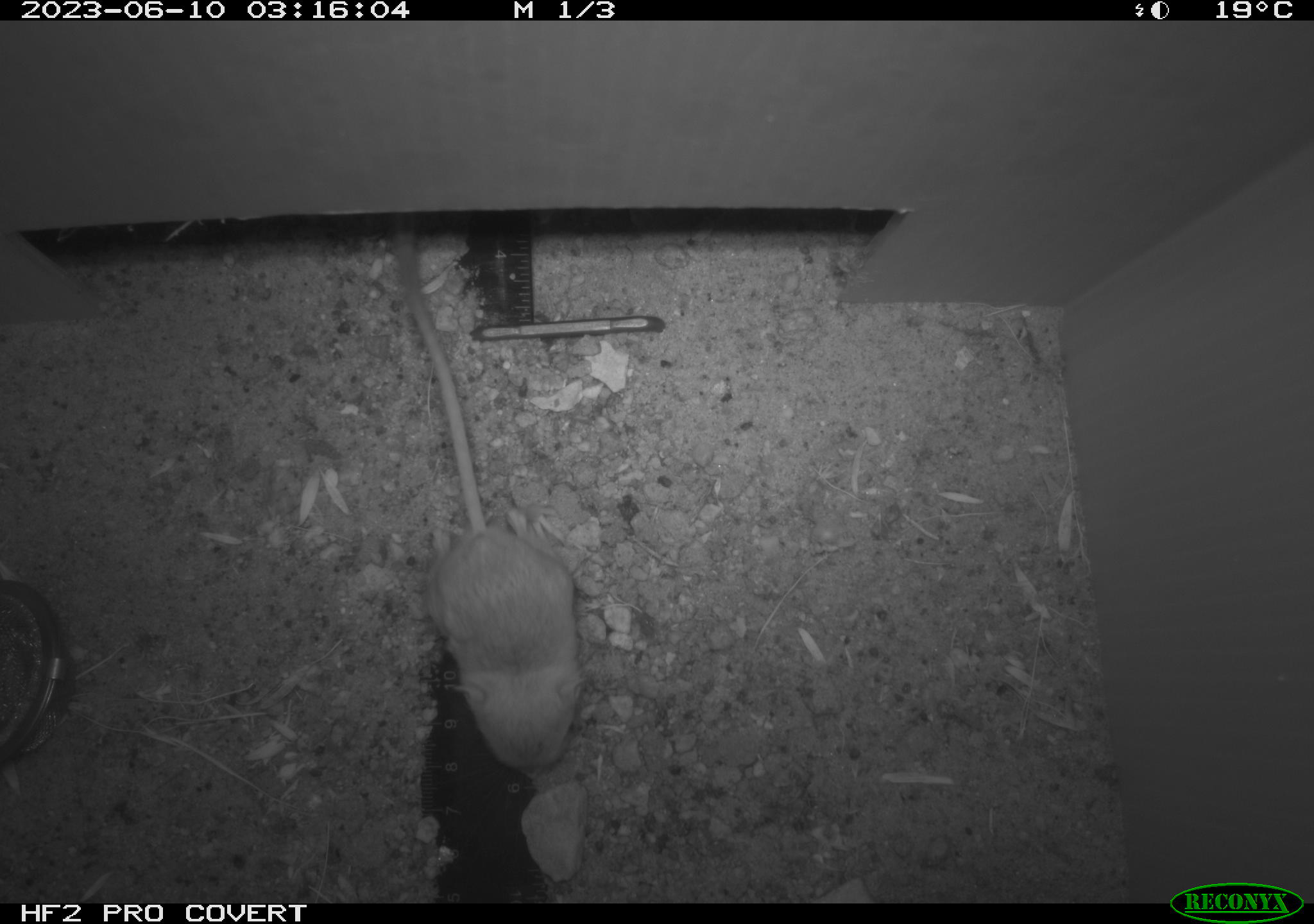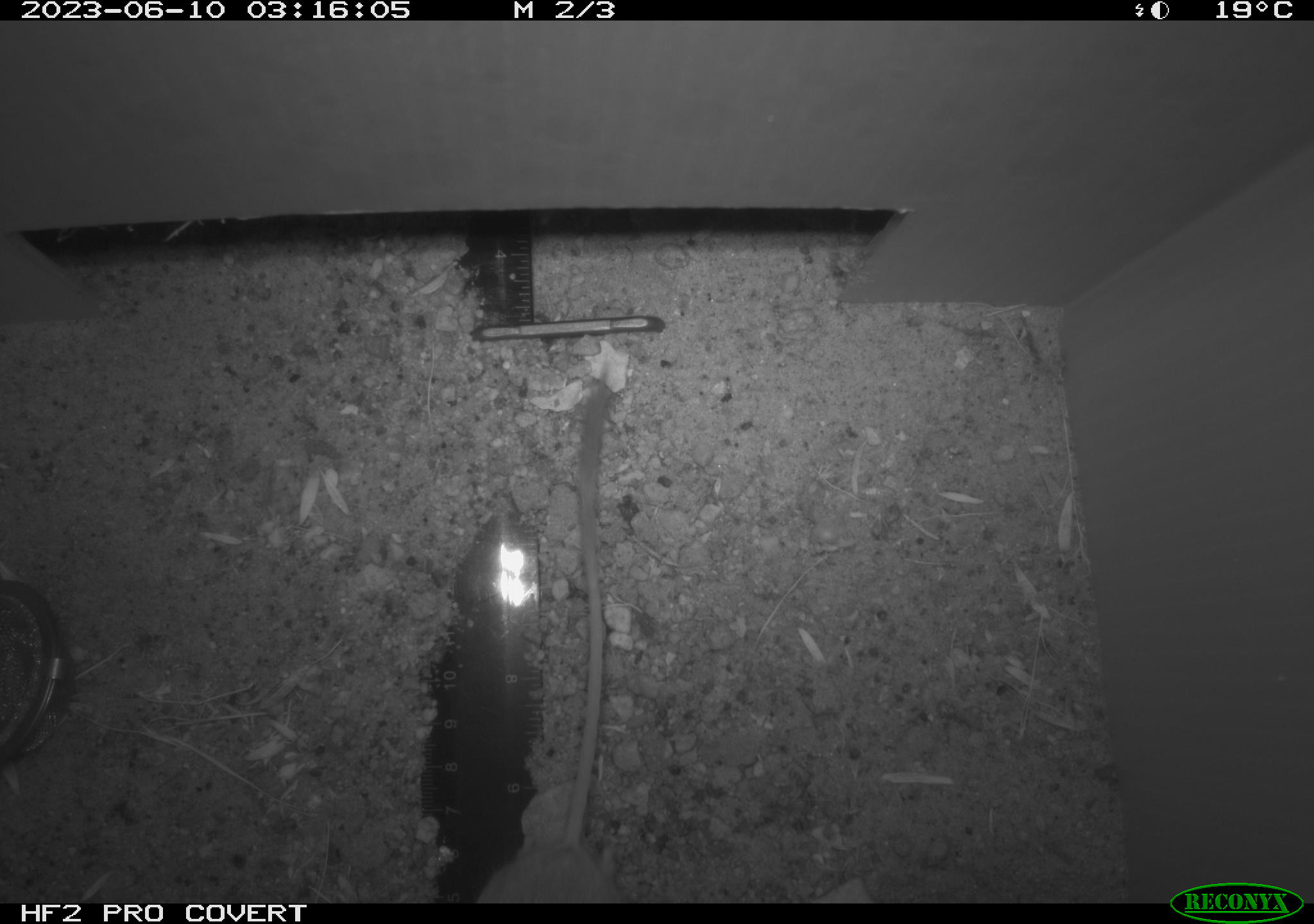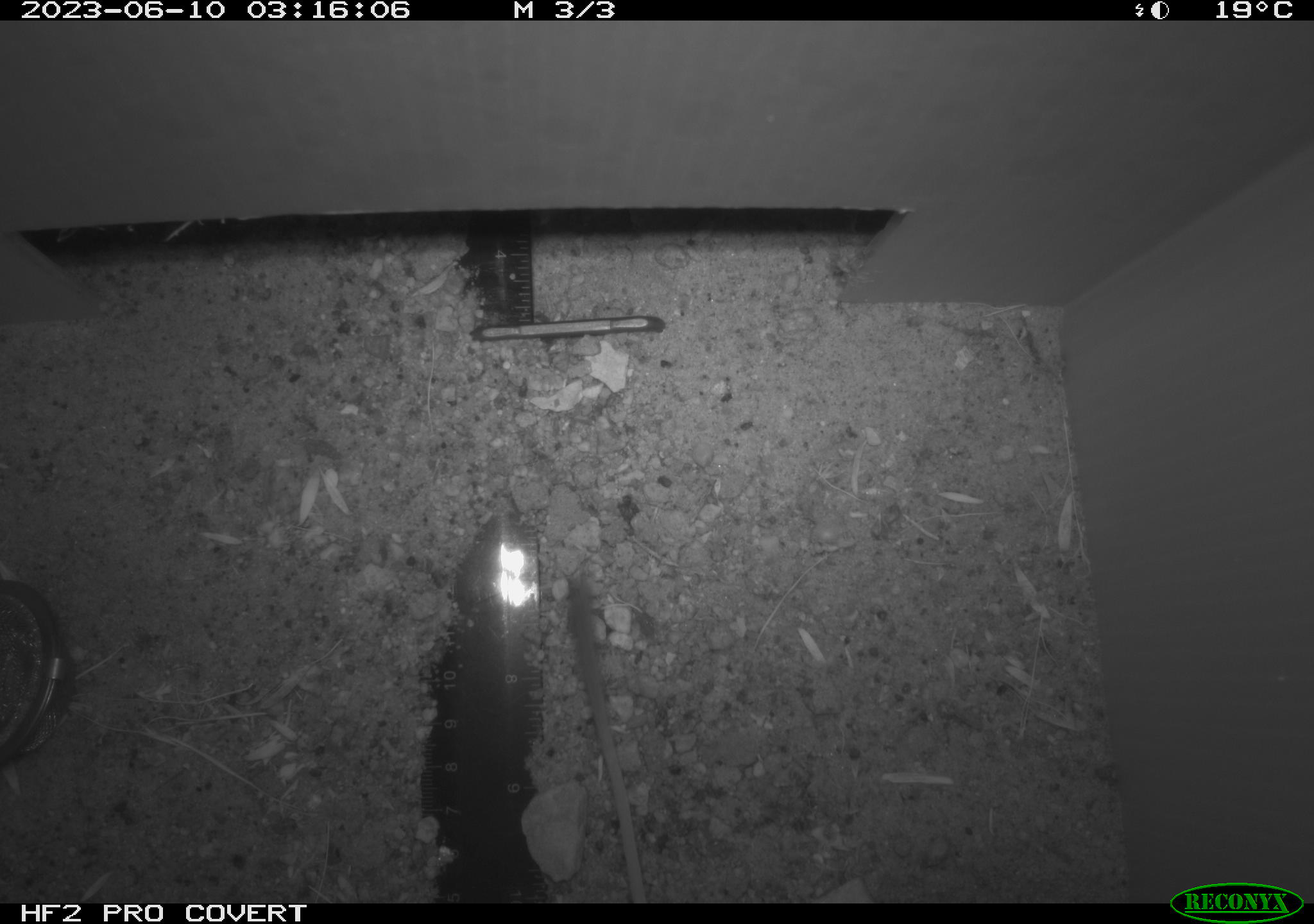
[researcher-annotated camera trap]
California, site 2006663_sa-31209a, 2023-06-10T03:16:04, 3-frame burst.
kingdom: Animalia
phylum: Chordata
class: Mammalia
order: Rodentia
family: Heteromyidae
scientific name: Heteromyidae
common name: kangaroo rats and pocket mice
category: heteromyidae family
Heteromyidae family (kangaroo rats and pocket mice) (Heteromyidae).